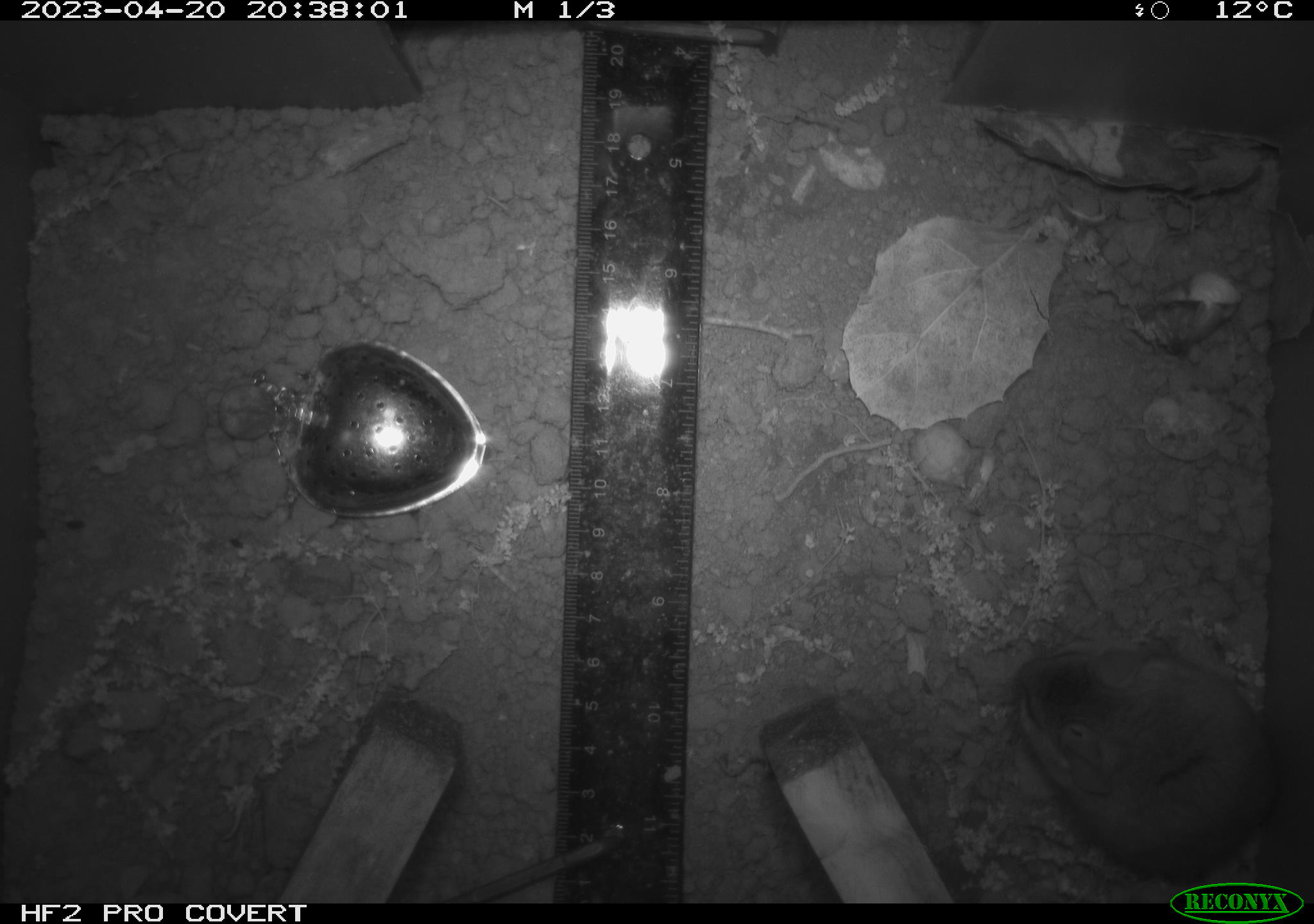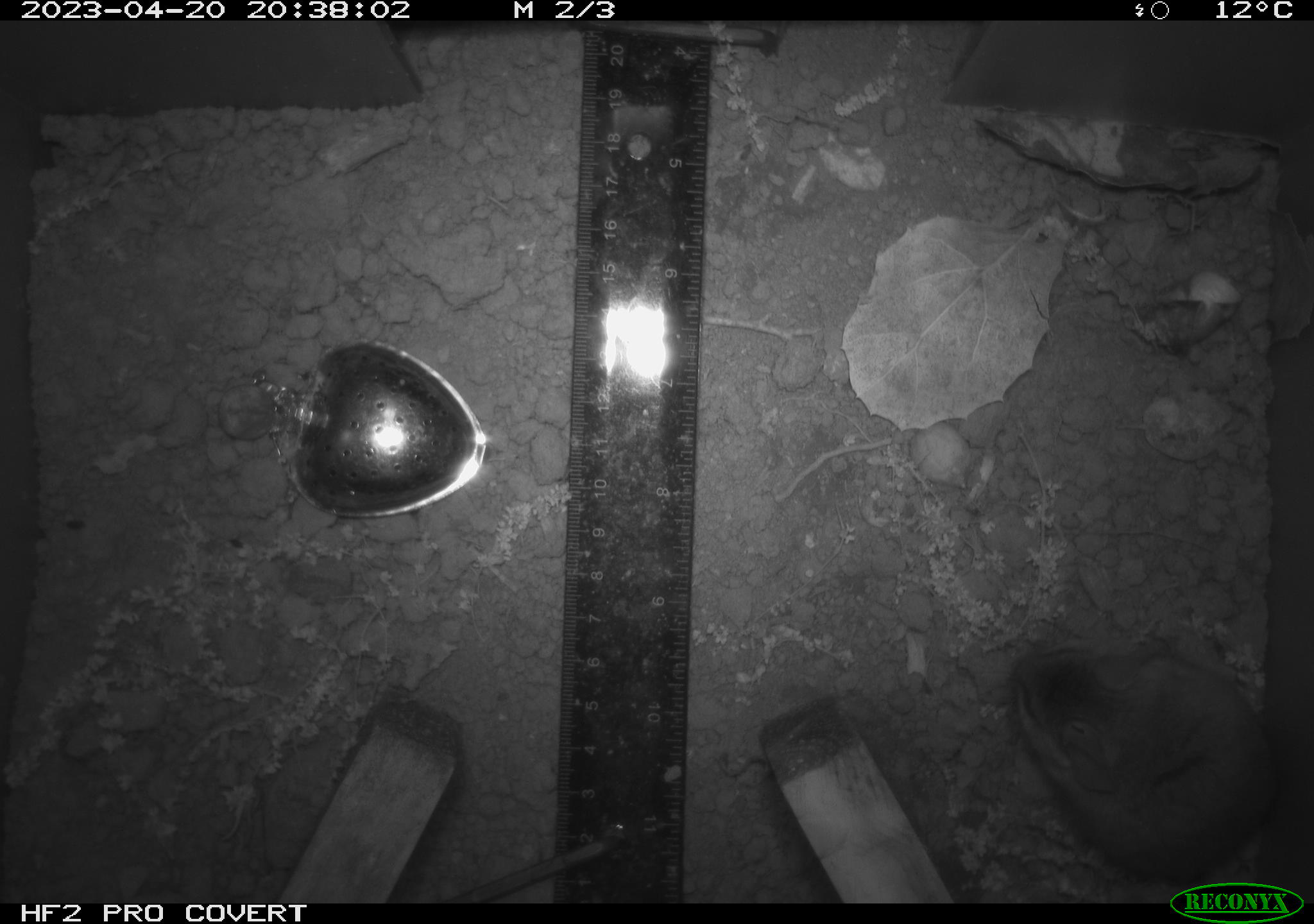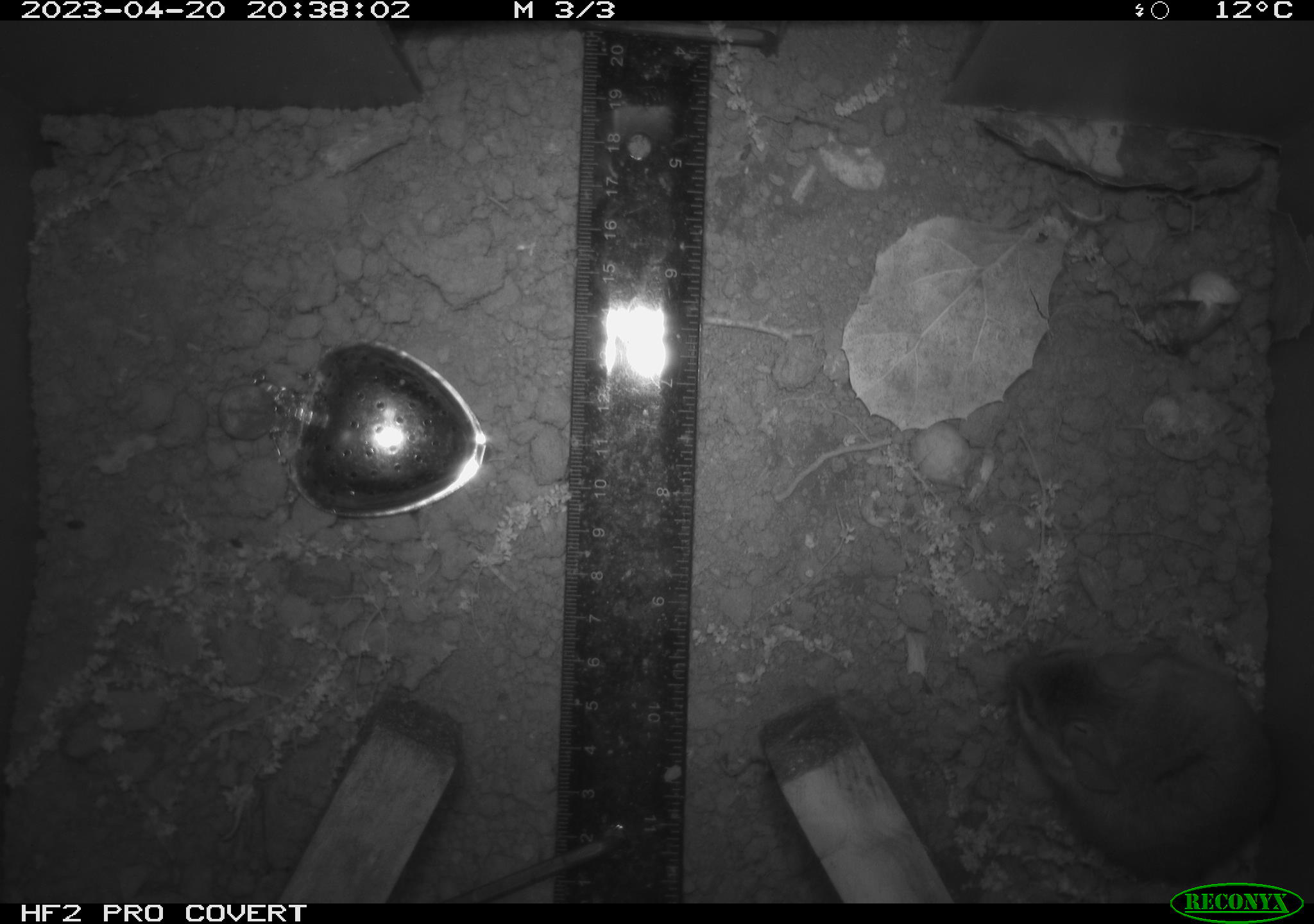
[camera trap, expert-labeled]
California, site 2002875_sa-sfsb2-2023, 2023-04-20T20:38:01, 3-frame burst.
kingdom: Animalia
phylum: Chordata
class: Mammalia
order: Rodentia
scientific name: Rodentia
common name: mouse species